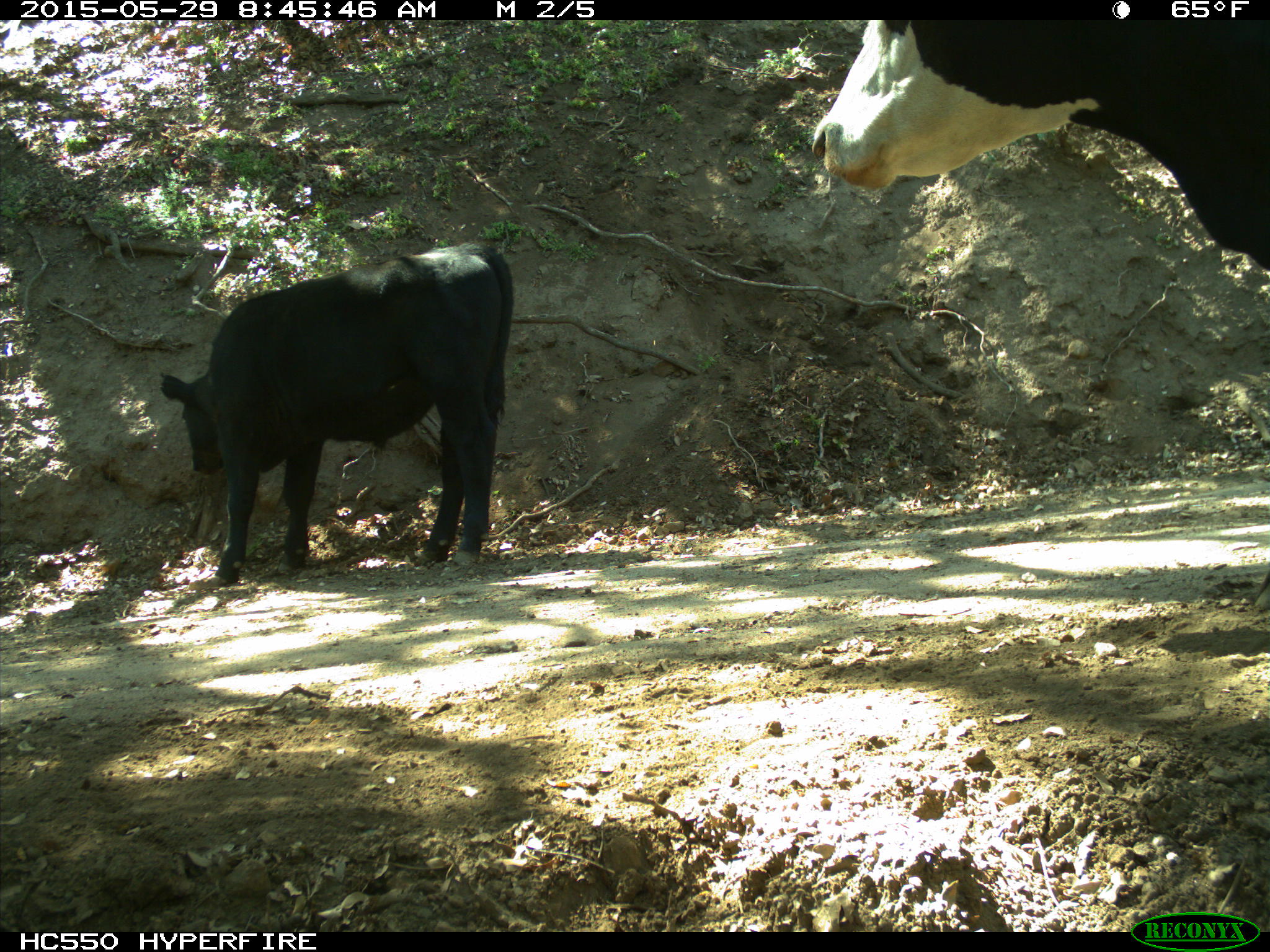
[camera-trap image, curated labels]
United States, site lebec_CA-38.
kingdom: Animalia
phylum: Chordata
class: Mammalia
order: Artiodactyla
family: Bovidae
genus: Bos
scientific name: Bos taurus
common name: domestic cow